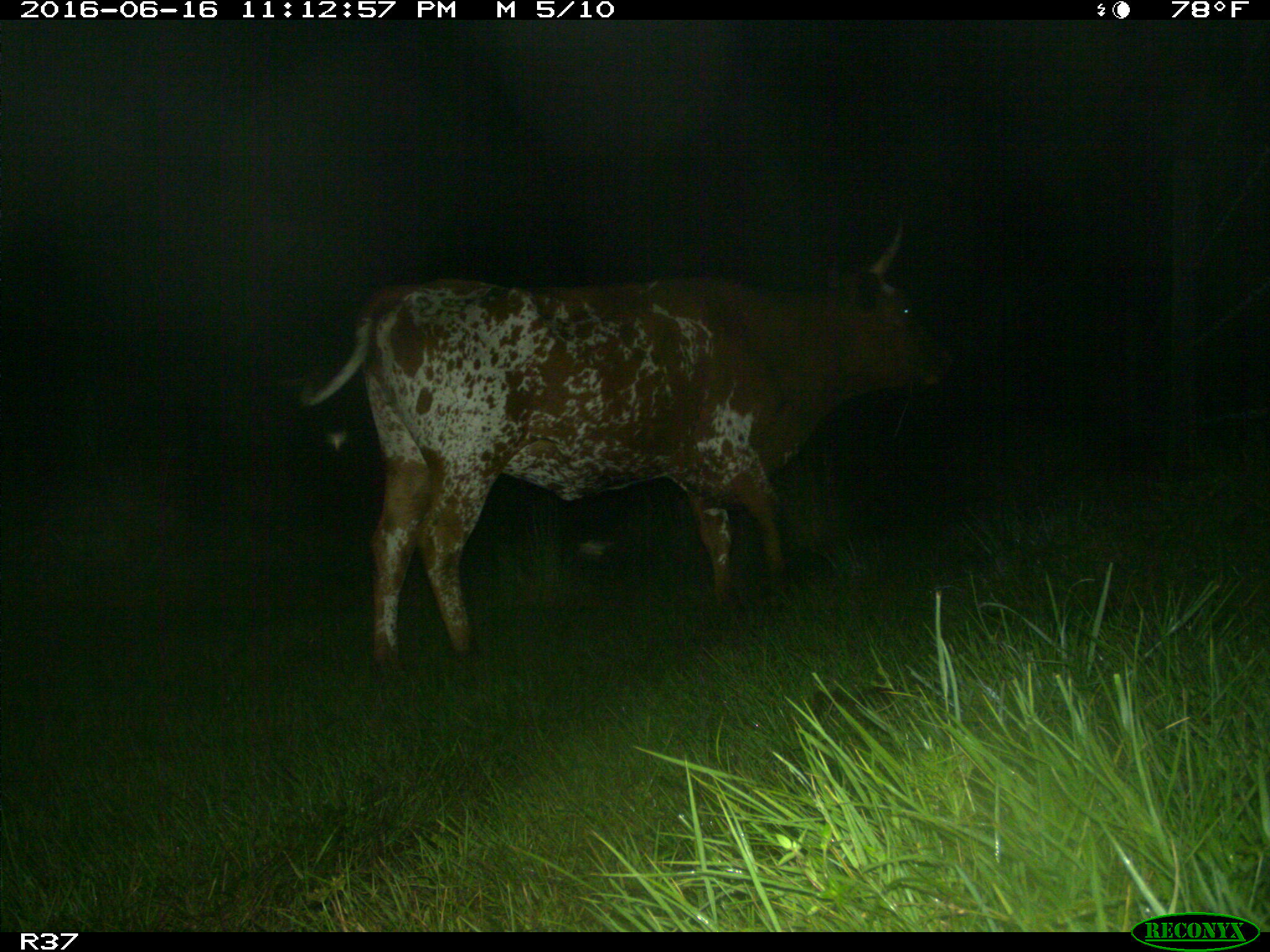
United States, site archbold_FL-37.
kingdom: Animalia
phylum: Chordata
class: Mammalia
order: Artiodactyla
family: Bovidae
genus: Bos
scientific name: Bos taurus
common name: domestic cow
Bos taurus (domestic cow).